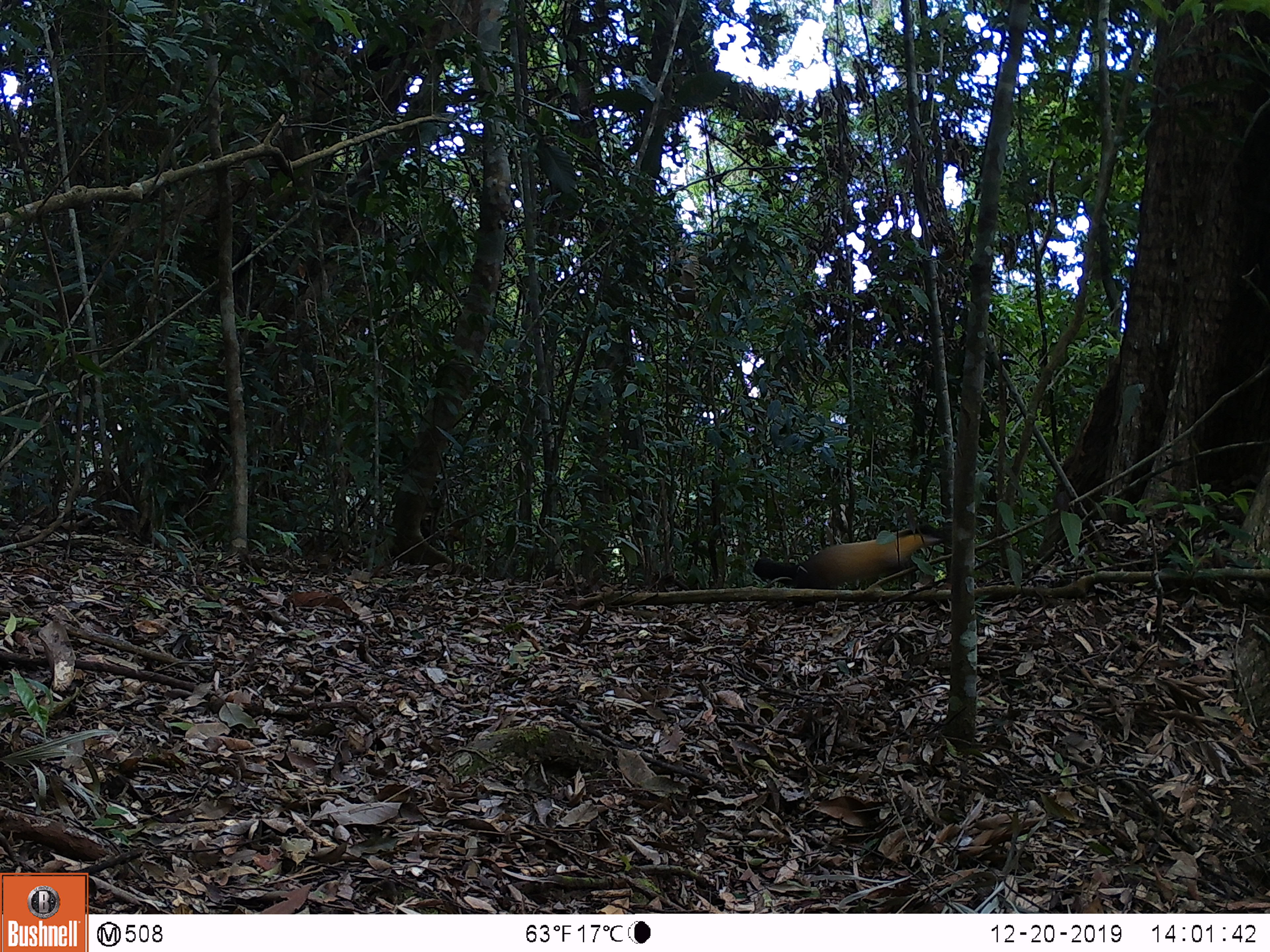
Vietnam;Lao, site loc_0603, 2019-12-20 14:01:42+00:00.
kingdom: Animalia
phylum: Chordata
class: Mammalia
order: Carnivora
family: Mustelidae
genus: Martes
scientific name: Martes flavigula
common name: yellow-throated marten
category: yellow throated marten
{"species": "yellow throated marten (yellow-throated marten) (Martes flavigula)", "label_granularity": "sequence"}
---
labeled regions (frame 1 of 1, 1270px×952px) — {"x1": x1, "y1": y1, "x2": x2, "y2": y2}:
yellow throated marten: {"x1": 751, "y1": 524, "x2": 953, "y2": 603}